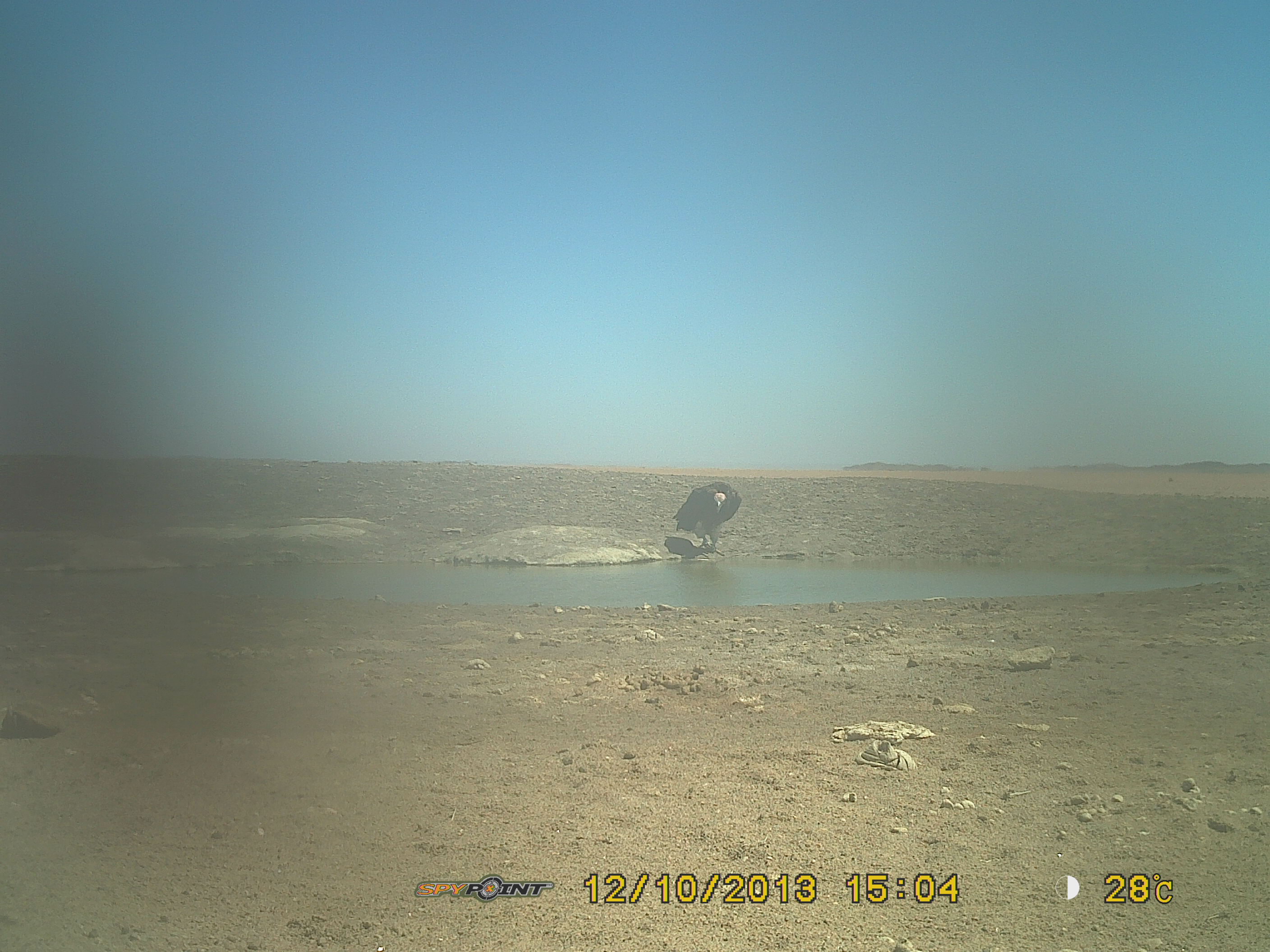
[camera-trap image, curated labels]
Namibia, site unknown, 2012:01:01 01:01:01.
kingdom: Animalia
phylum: Chordata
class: Aves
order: Accipitriformes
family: Accipitridae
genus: Torgos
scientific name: Torgos tracheliotos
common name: lappet-faced vulture